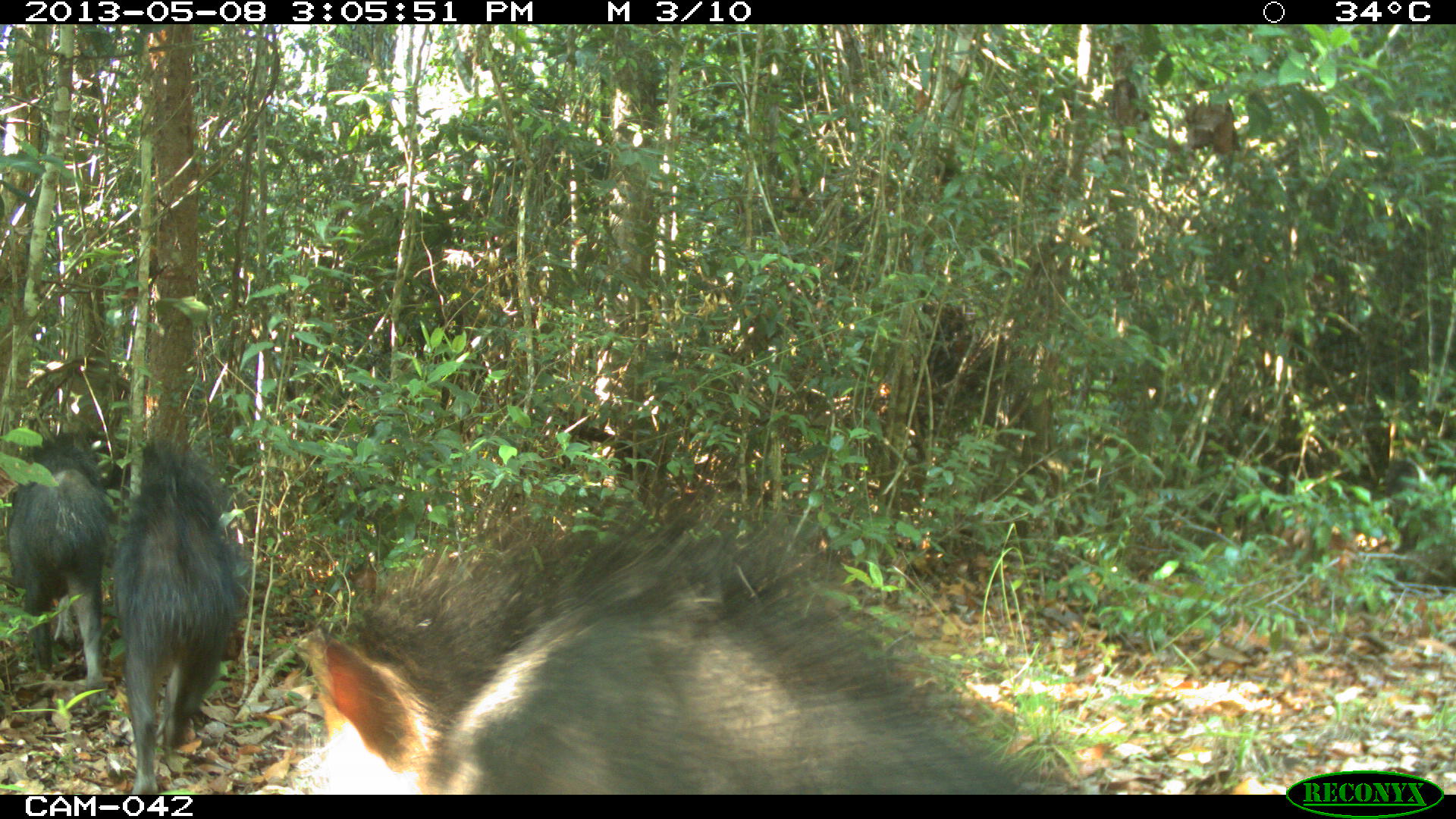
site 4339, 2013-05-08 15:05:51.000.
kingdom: Animalia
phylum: Chordata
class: Mammalia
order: Artiodactyla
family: Tayassuidae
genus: Tayassu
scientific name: Tayassu pecari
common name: white-lipped peccary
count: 32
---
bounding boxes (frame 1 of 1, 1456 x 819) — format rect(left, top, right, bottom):
tayassu pecari: rect(290, 500, 1073, 795); rect(107, 437, 245, 794); rect(4, 431, 111, 716)